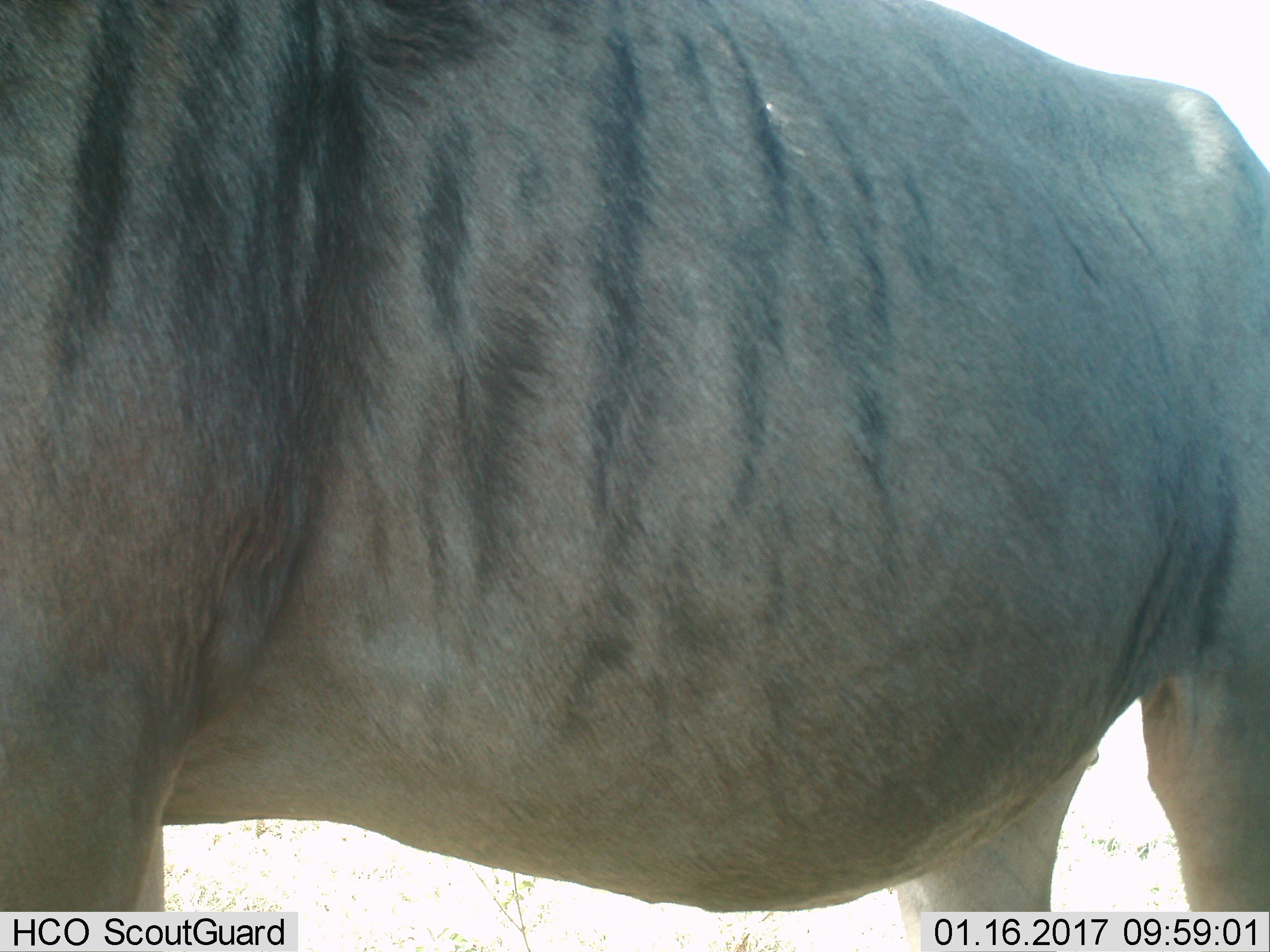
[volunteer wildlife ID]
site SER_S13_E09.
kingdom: Animalia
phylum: Chordata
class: Mammalia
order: Artiodactyla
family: Bovidae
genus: Connochaetes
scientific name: Connochaetes taurinus taurinus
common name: blue wildebeest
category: wildebeestblue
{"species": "wildebeestblue (blue wildebeest) (Connochaetes taurinus taurinus)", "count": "1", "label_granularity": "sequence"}